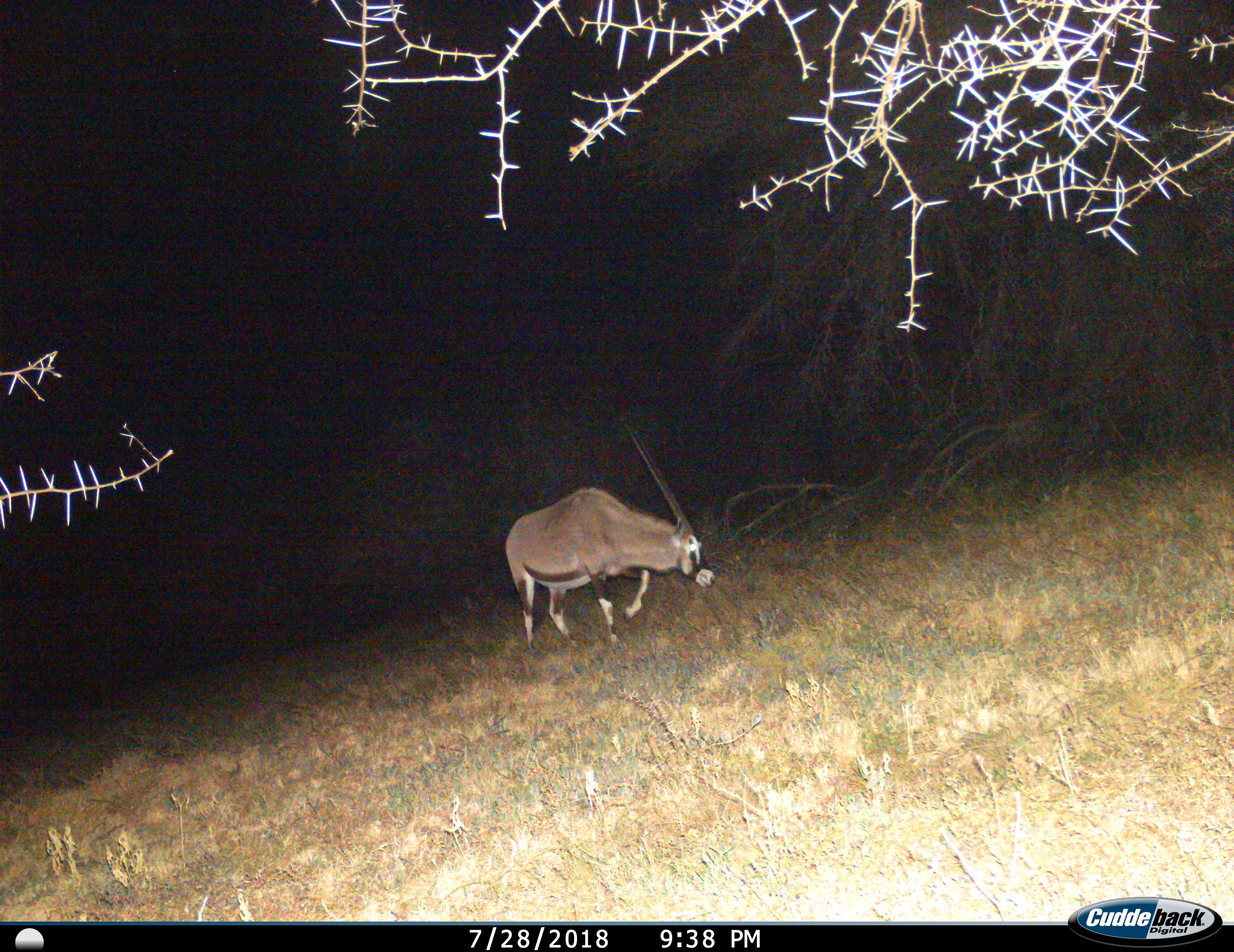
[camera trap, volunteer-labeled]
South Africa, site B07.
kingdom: Animalia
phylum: Chordata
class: Mammalia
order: Artiodactyla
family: Bovidae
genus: Oryx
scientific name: Oryx gazella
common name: gemsbok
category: gemsbokoryx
Gemsbokoryx (gemsbok) (Oryx gazella), count 1. Behavior (volunteer vote fractions): standing 10%, resting 0%, moving 70%, interacting 0%. Young present (vote fraction): 0%. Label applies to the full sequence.